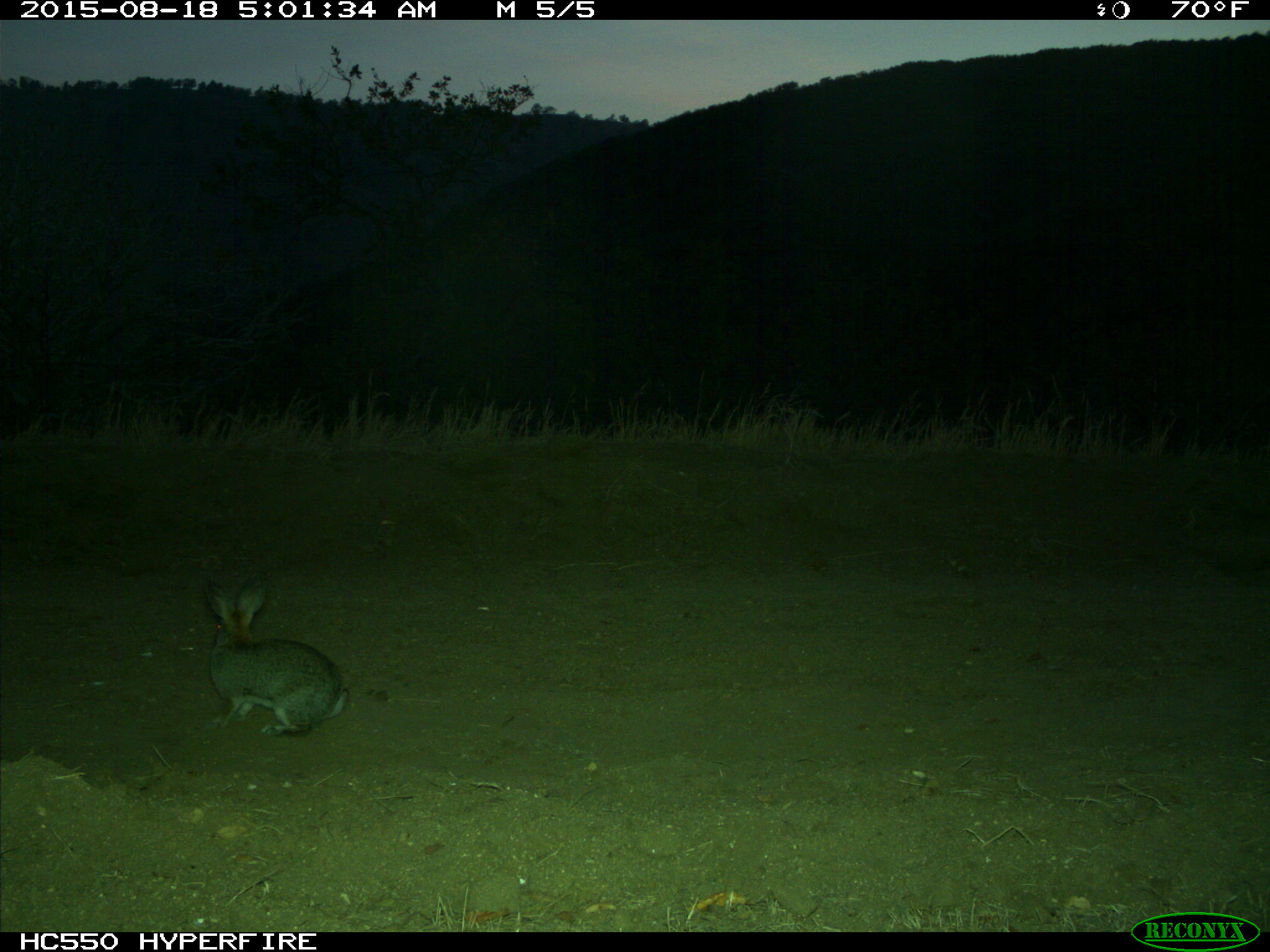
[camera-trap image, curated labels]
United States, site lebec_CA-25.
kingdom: Animalia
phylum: Chordata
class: Mammalia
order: Lagomorpha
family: Leporidae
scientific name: Leporidae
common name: rabbits and hares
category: unidentified rabbit